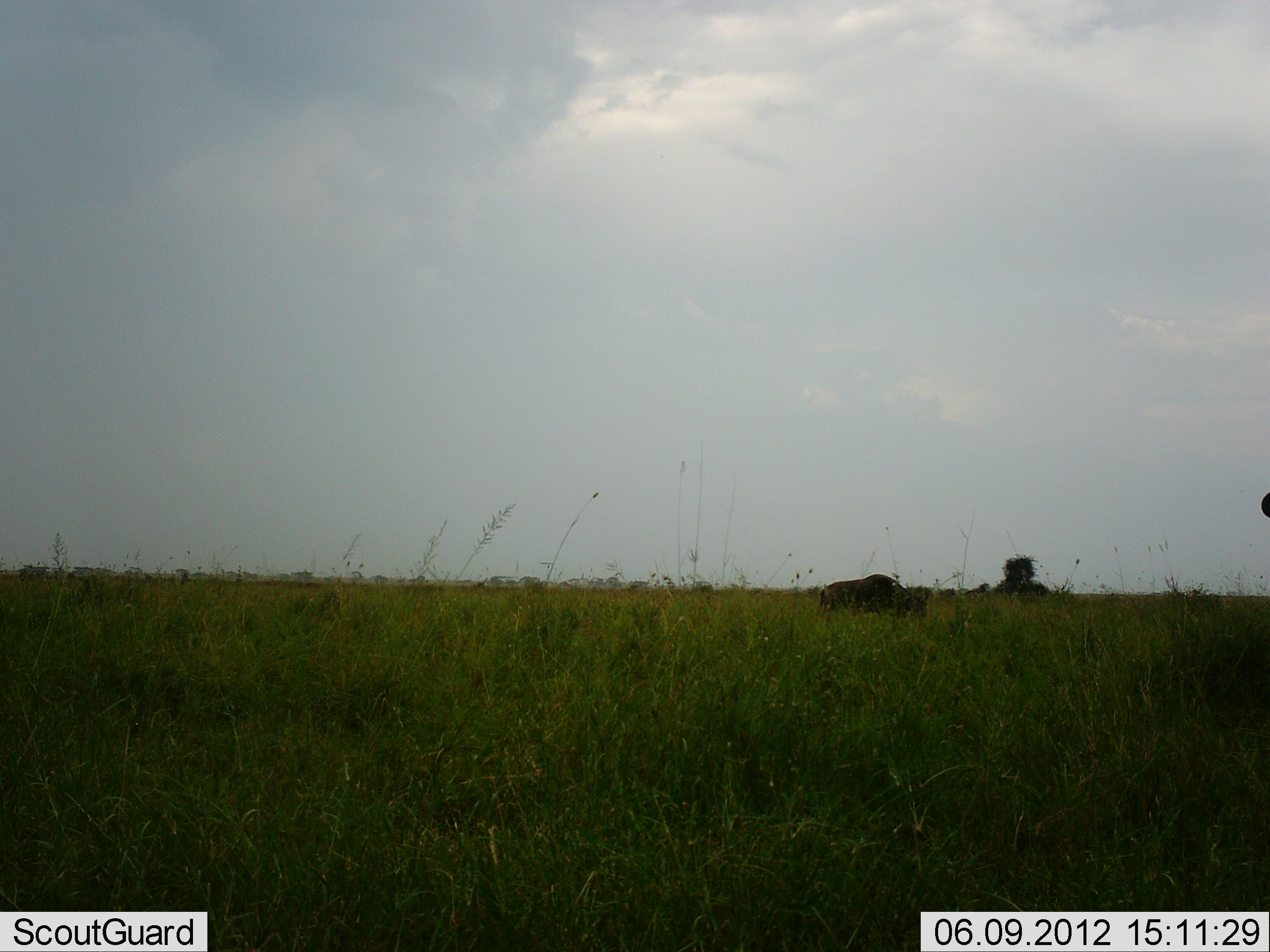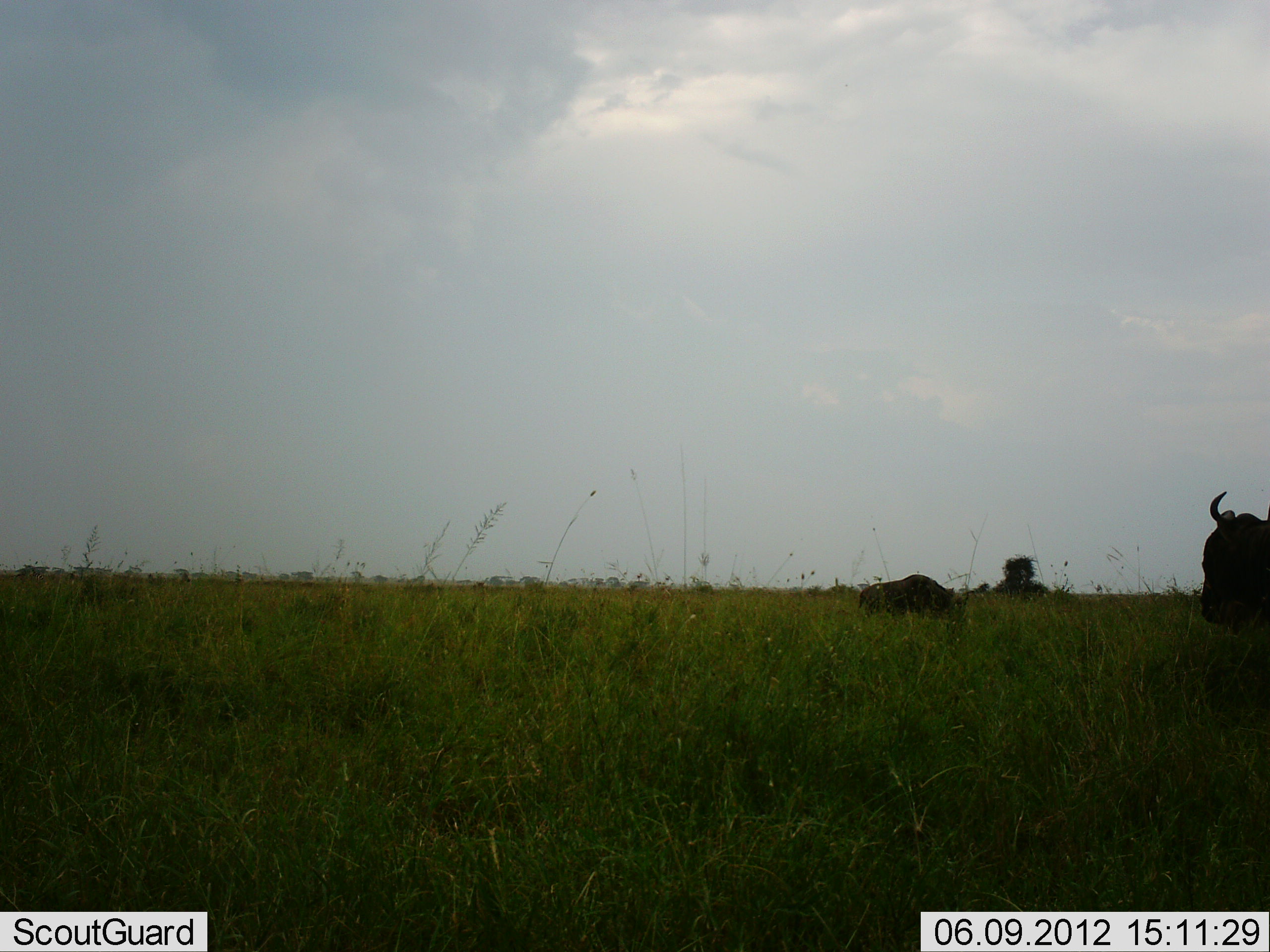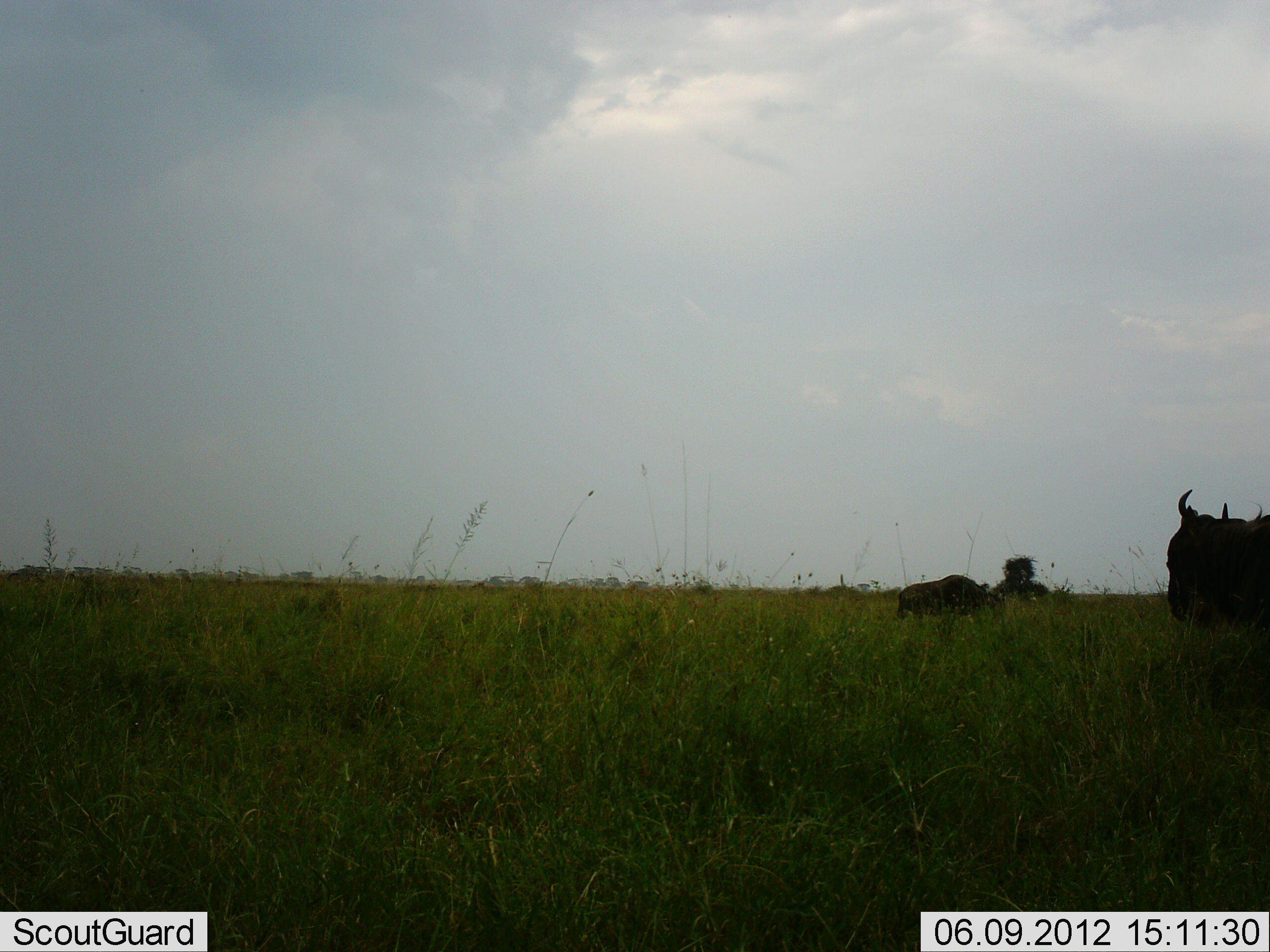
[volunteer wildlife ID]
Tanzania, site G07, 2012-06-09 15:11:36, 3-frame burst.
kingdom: Animalia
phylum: Chordata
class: Mammalia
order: Artiodactyla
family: Bovidae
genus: Connochaetes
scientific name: Connochaetes taurinus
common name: blue wildebeest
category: wildebeest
Wildebeest (blue wildebeest) (Connochaetes taurinus), count 2. Behavior (volunteer vote fractions): standing 10%, resting 0%, moving 100%, interacting 0%. Young present (vote fraction): 0%. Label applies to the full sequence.